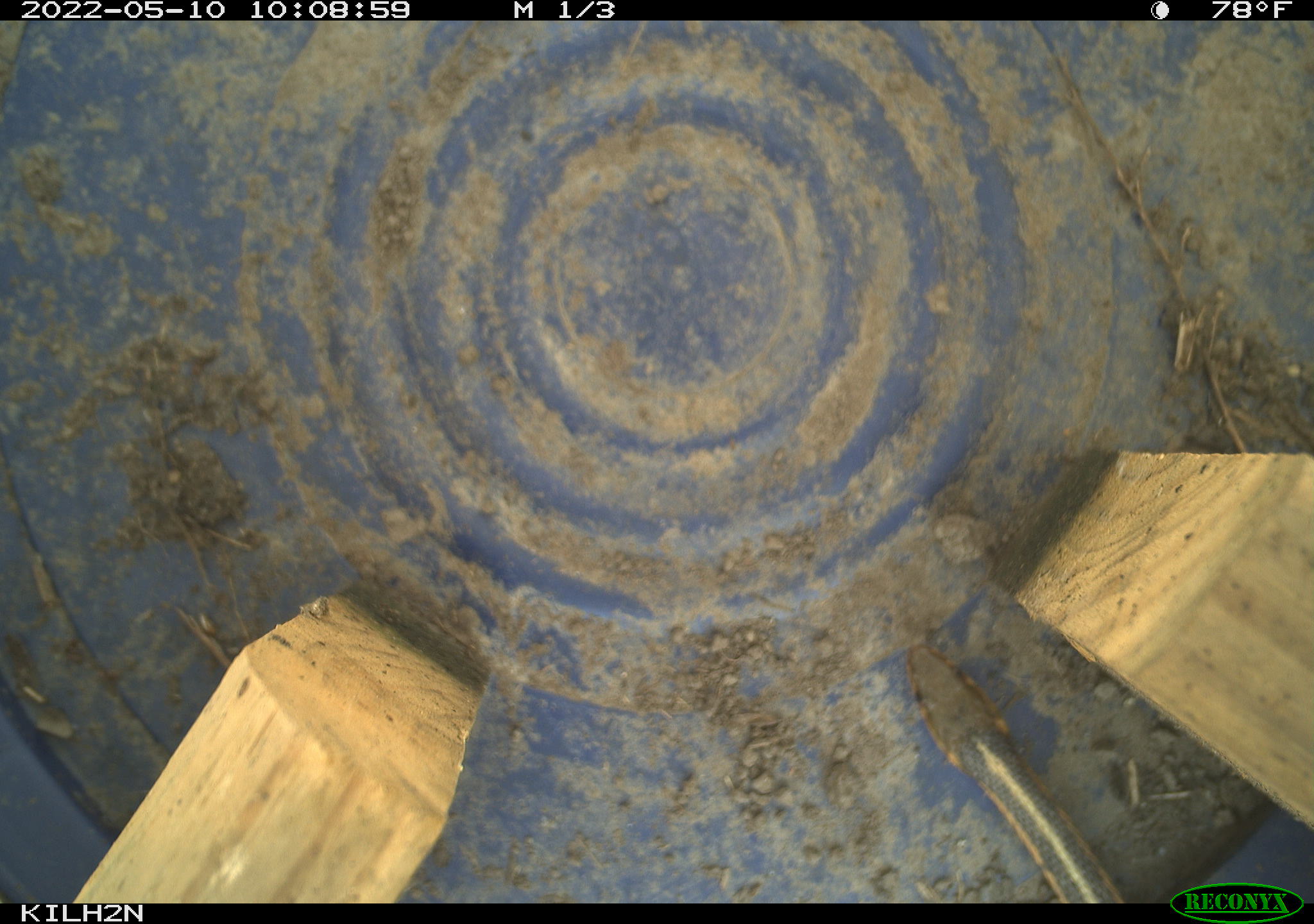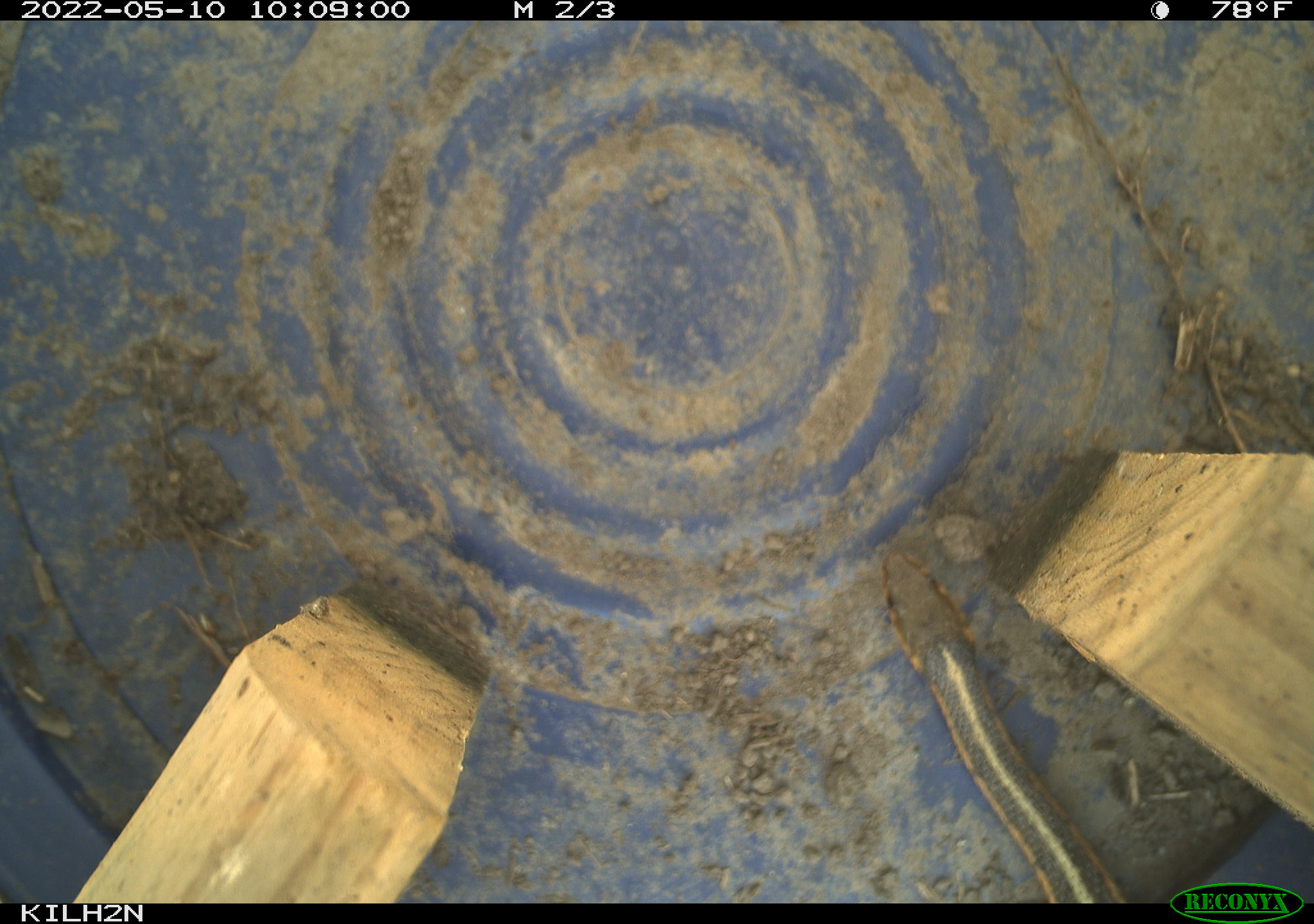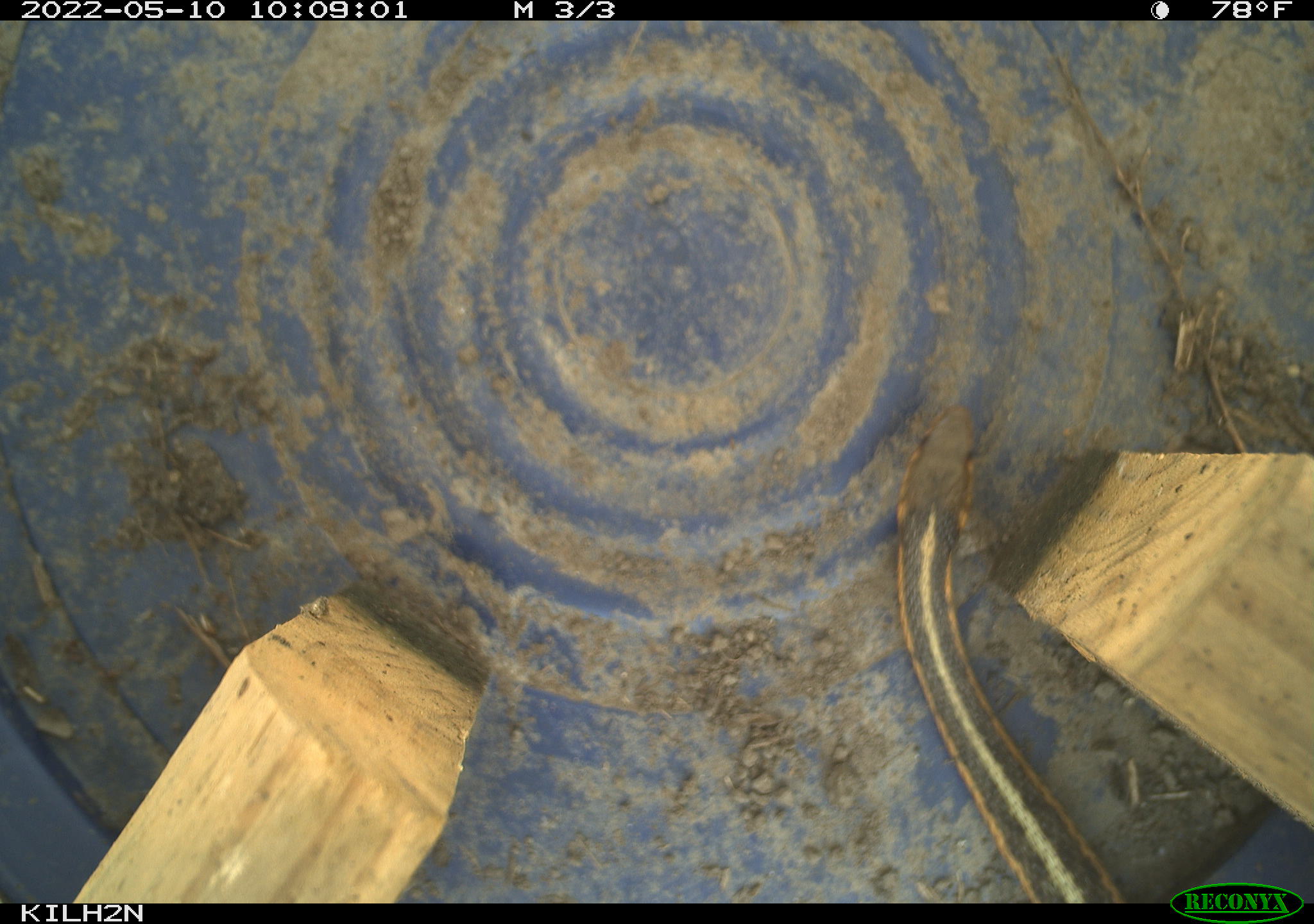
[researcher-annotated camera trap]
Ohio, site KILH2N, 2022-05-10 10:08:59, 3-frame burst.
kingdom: Animalia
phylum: Chordata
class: Reptilia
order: Squamata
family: Colubridae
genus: Thamnophis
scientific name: Thamnophis sirtalis sirtalis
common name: eastern gartersnake